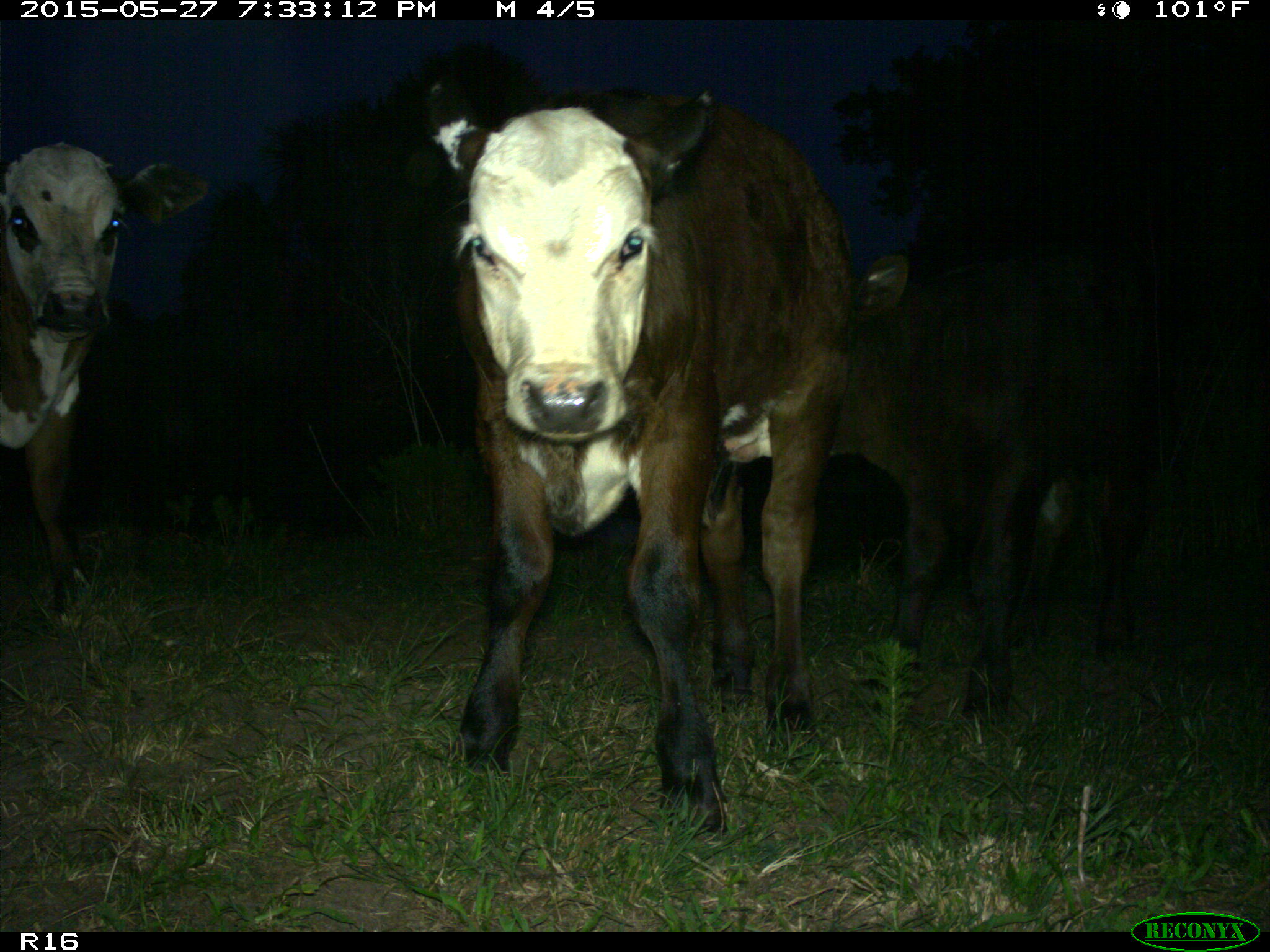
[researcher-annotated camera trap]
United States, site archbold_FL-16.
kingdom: Animalia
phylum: Chordata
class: Mammalia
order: Artiodactyla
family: Bovidae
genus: Bos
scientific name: Bos taurus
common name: domestic cow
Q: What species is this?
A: Bos taurus (domestic cow).